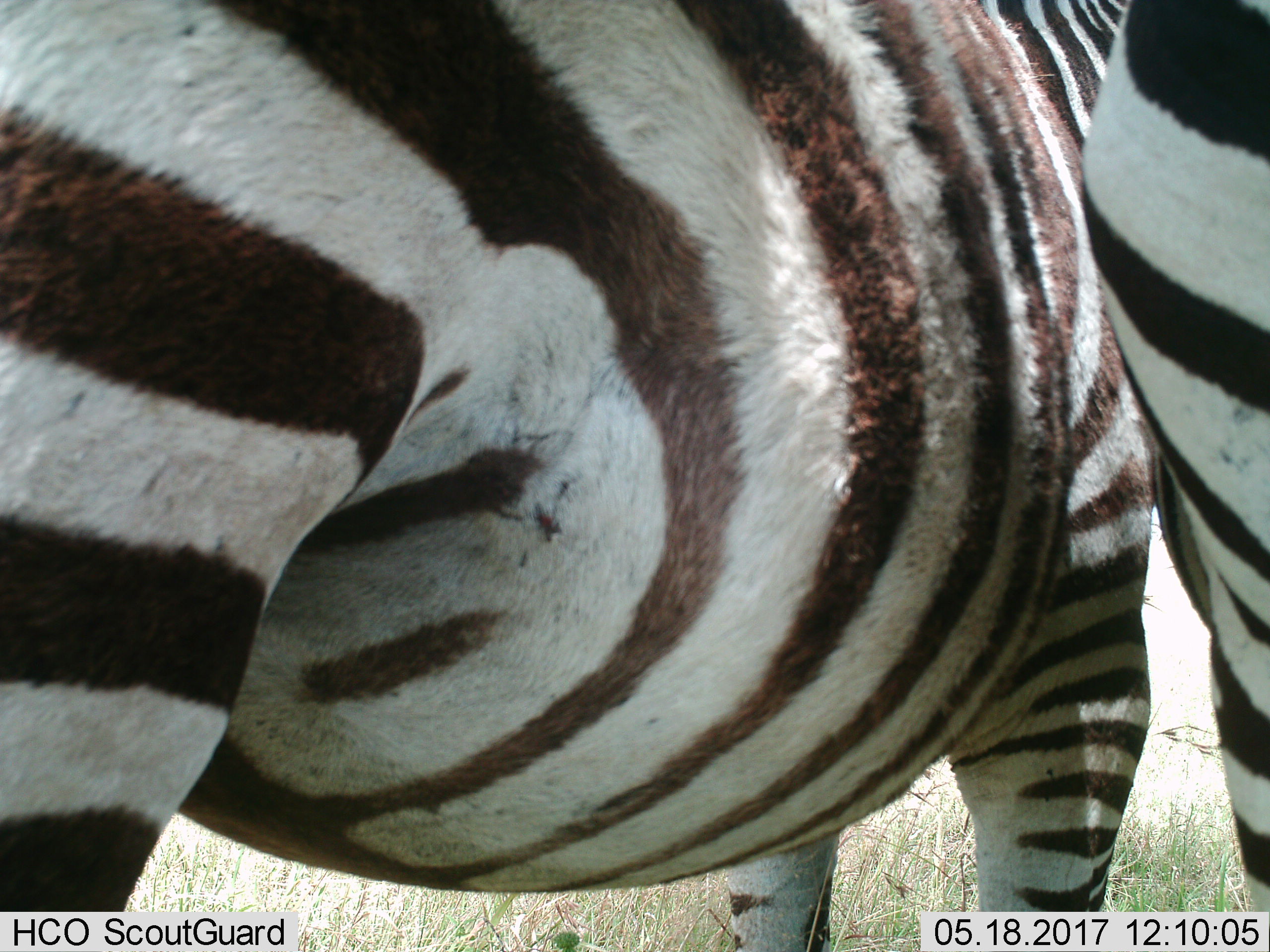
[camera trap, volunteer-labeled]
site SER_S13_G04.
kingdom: Animalia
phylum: Chordata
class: Mammalia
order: Perissodactyla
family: Equidae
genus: Equus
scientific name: Equus quagga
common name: plains zebra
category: zebraplains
Zebraplains (plains zebra) (Equus quagga), count 2. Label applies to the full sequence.